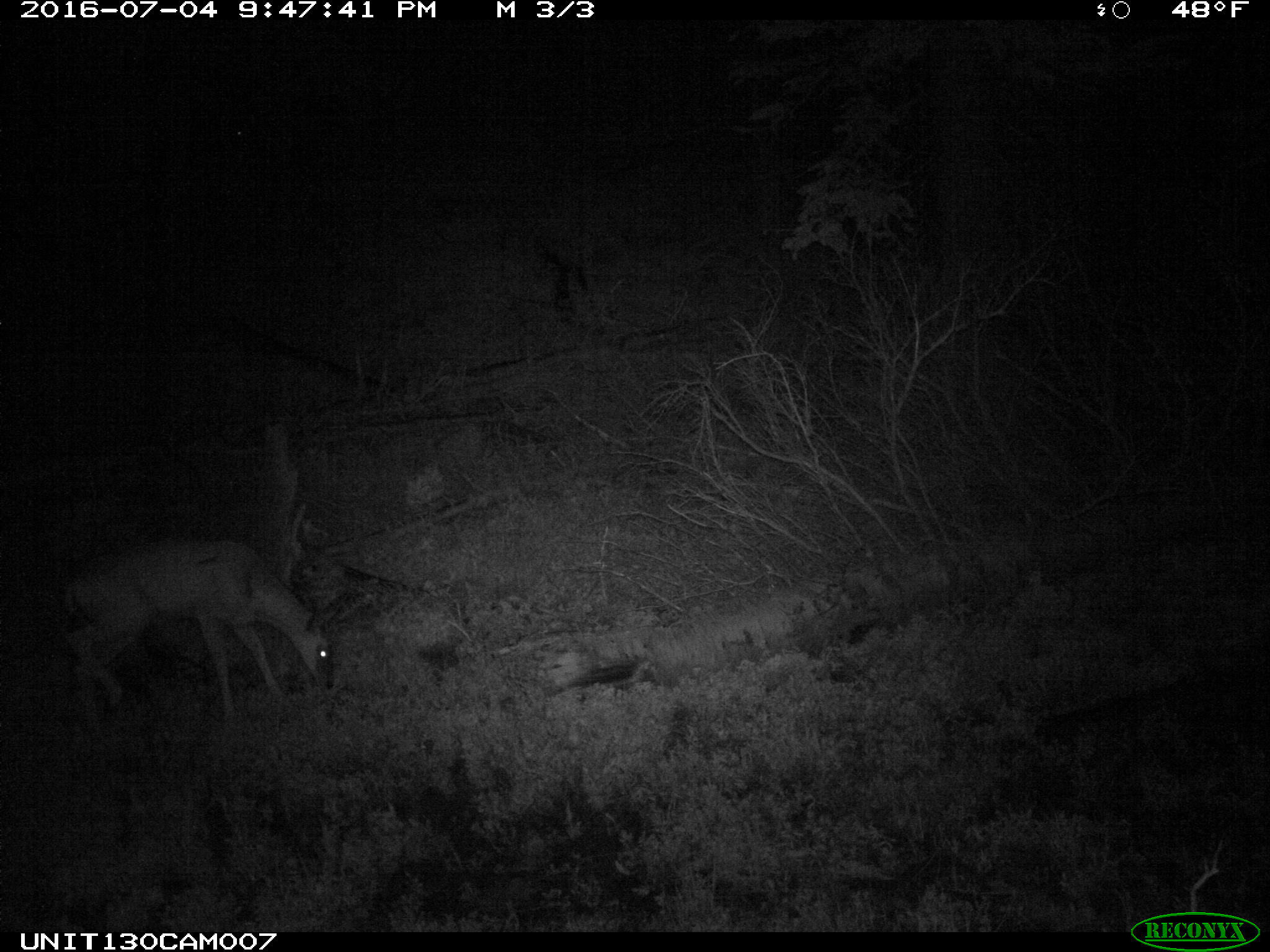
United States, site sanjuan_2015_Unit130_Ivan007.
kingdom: Animalia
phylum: Chordata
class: Mammalia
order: Artiodactyla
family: Cervidae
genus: Odocoileus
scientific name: Odocoileus hemionus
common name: mule deer